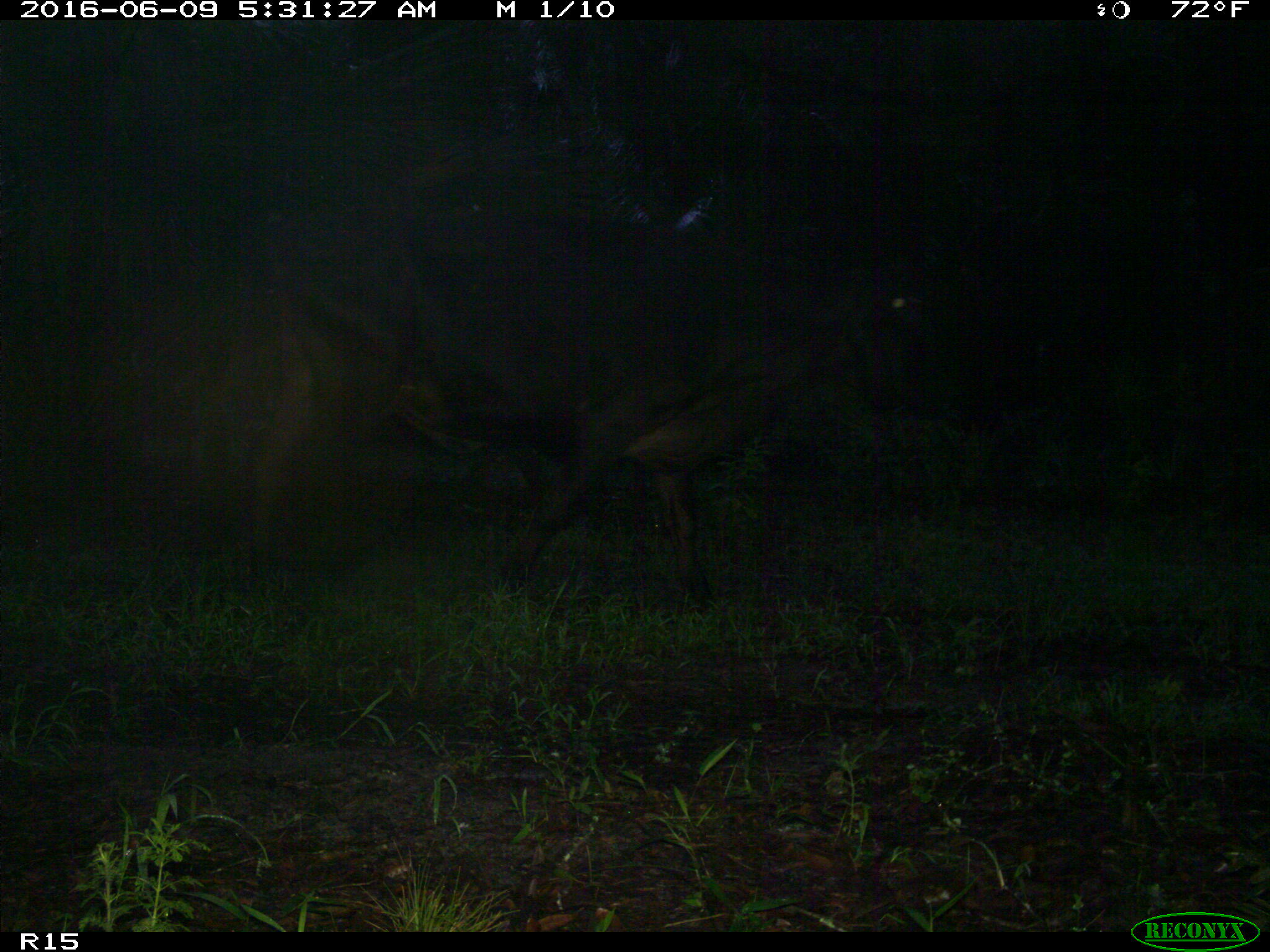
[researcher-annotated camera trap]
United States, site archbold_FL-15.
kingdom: Animalia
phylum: Chordata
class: Mammalia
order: Artiodactyla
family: Bovidae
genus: Bos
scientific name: Bos taurus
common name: domestic cow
Bos taurus (domestic cow).